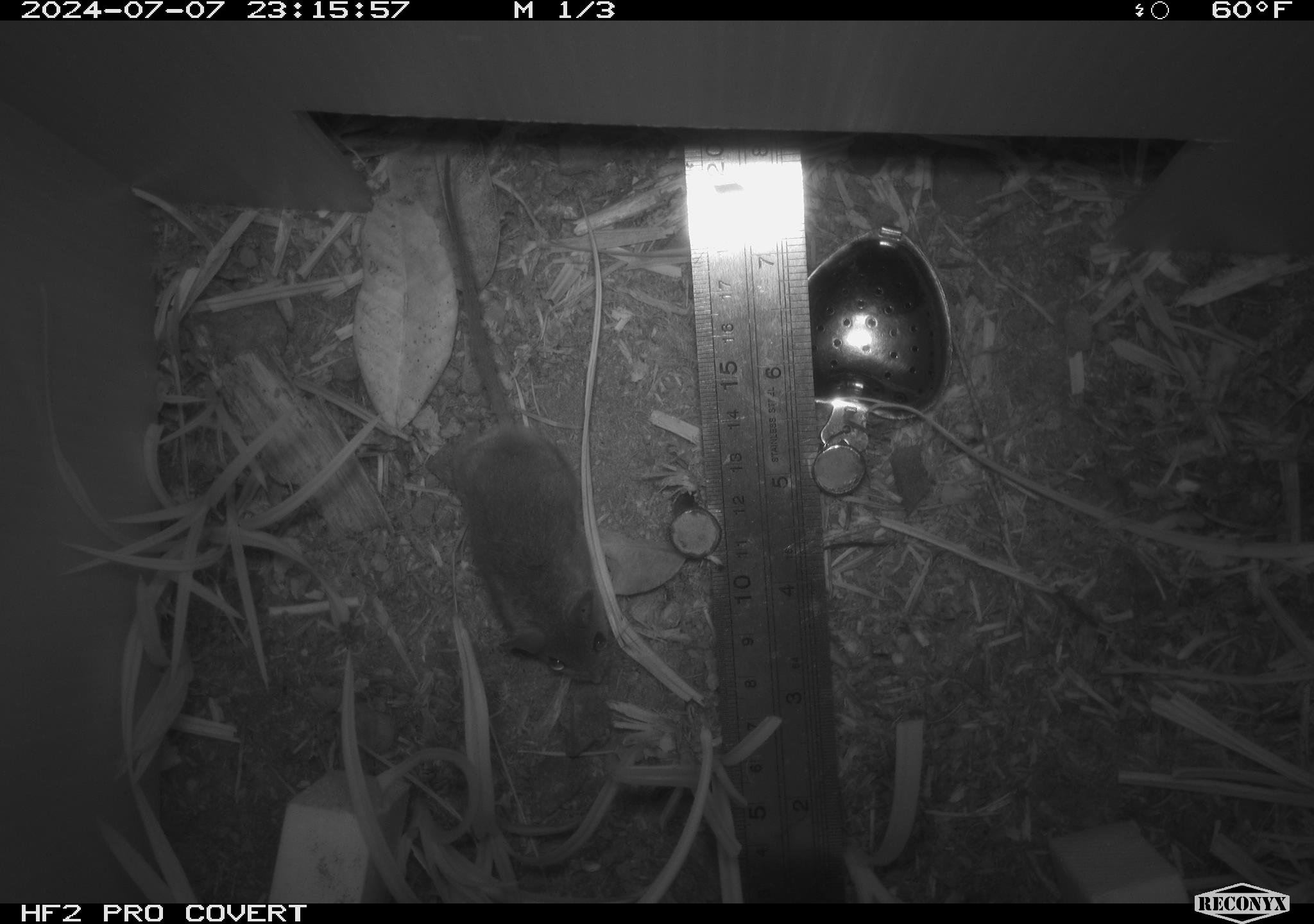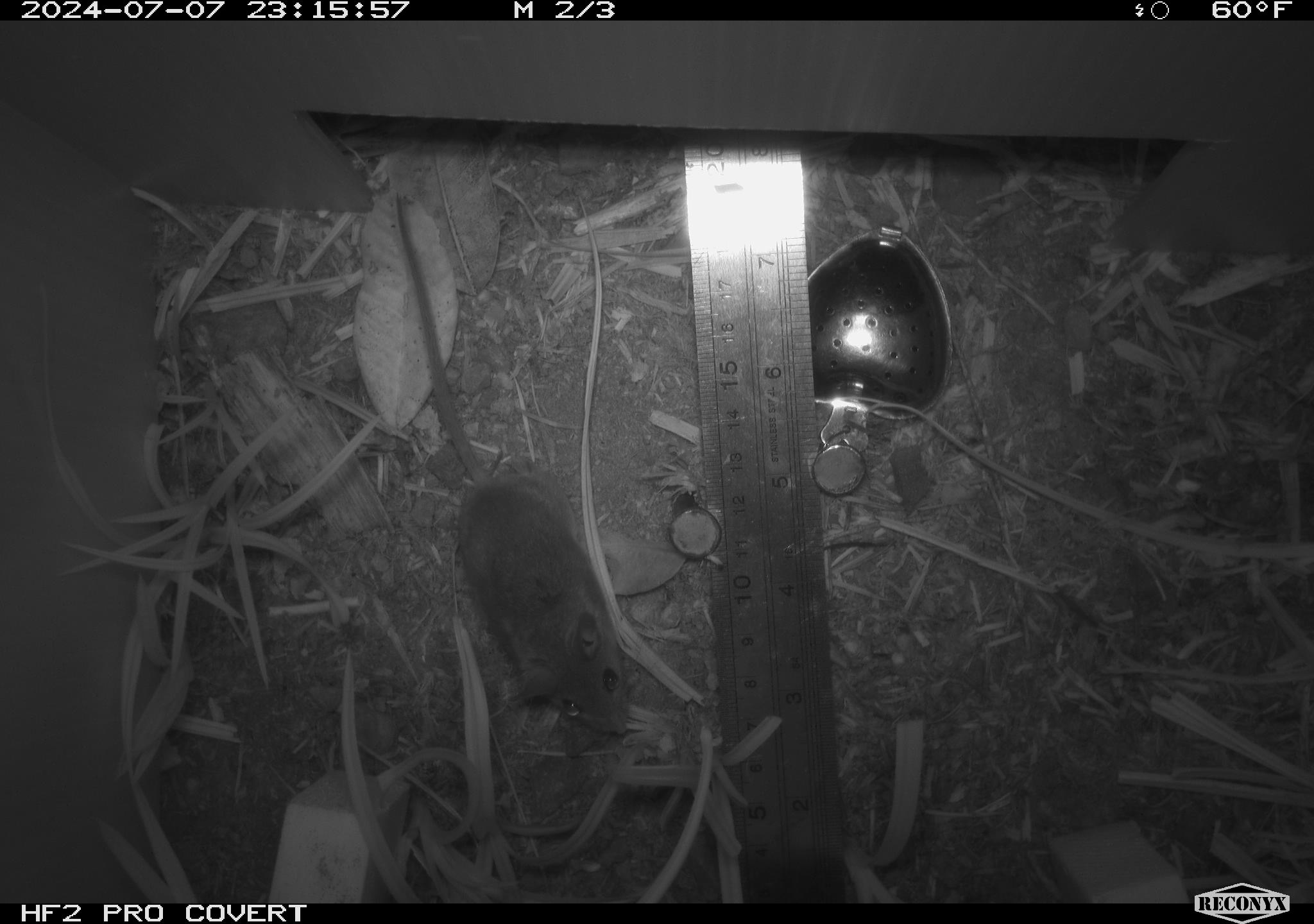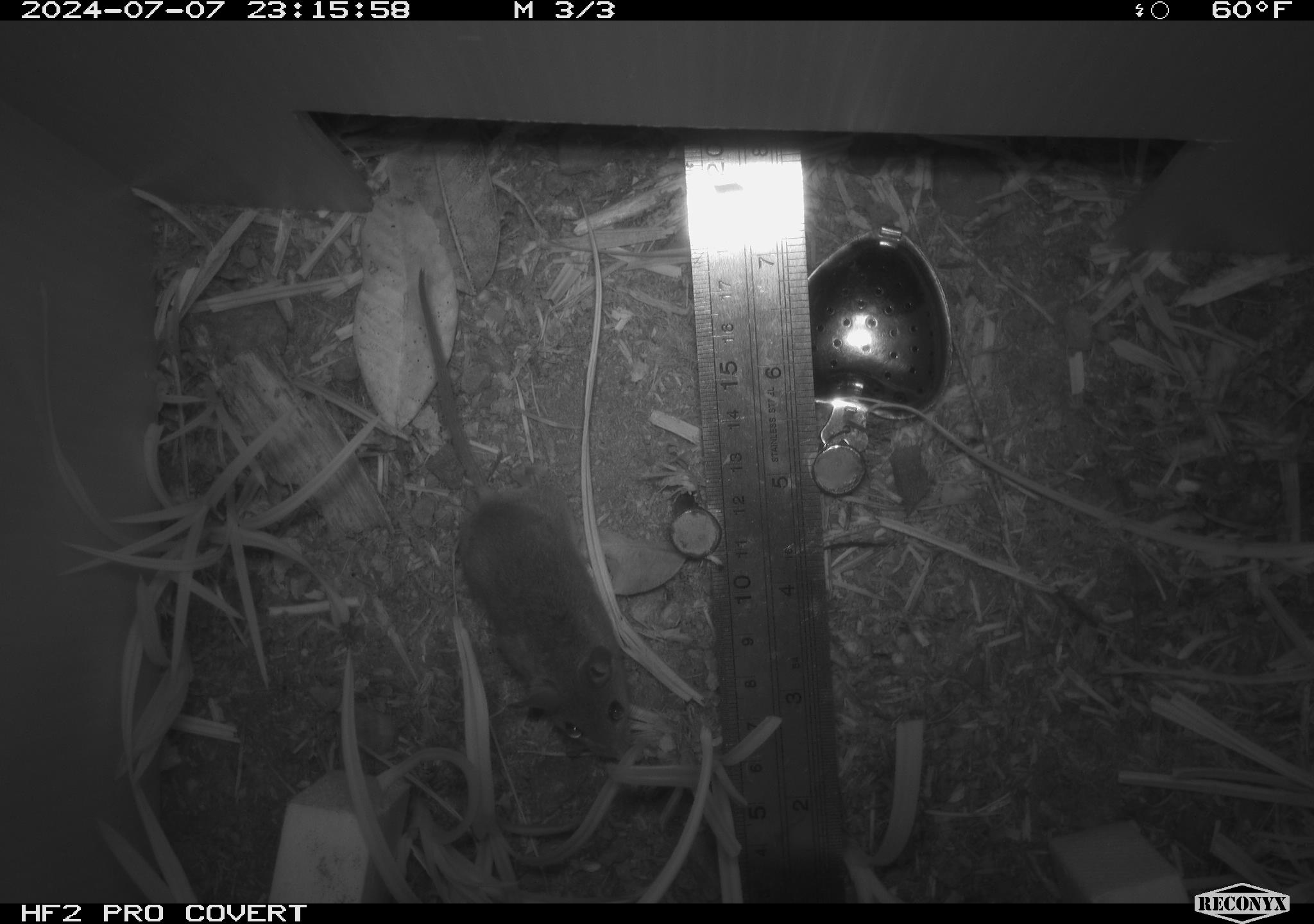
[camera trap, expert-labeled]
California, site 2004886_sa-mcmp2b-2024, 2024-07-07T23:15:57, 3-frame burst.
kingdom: Animalia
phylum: Chordata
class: Mammalia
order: Rodentia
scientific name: Rodentia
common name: mouse species